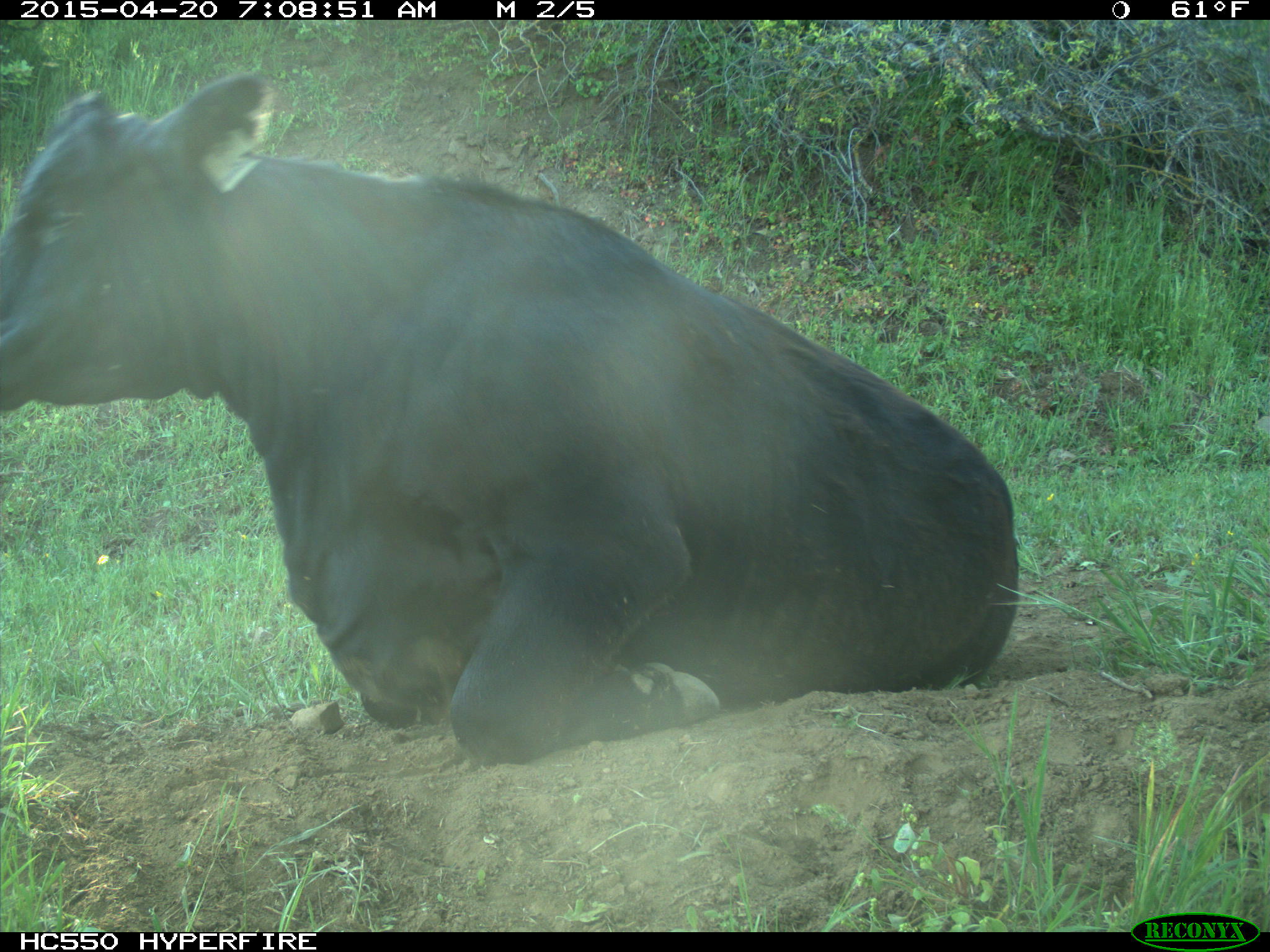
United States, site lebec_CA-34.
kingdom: Animalia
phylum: Chordata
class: Mammalia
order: Artiodactyla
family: Bovidae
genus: Bos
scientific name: Bos taurus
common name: domestic cow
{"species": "Bos taurus (domestic cow)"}